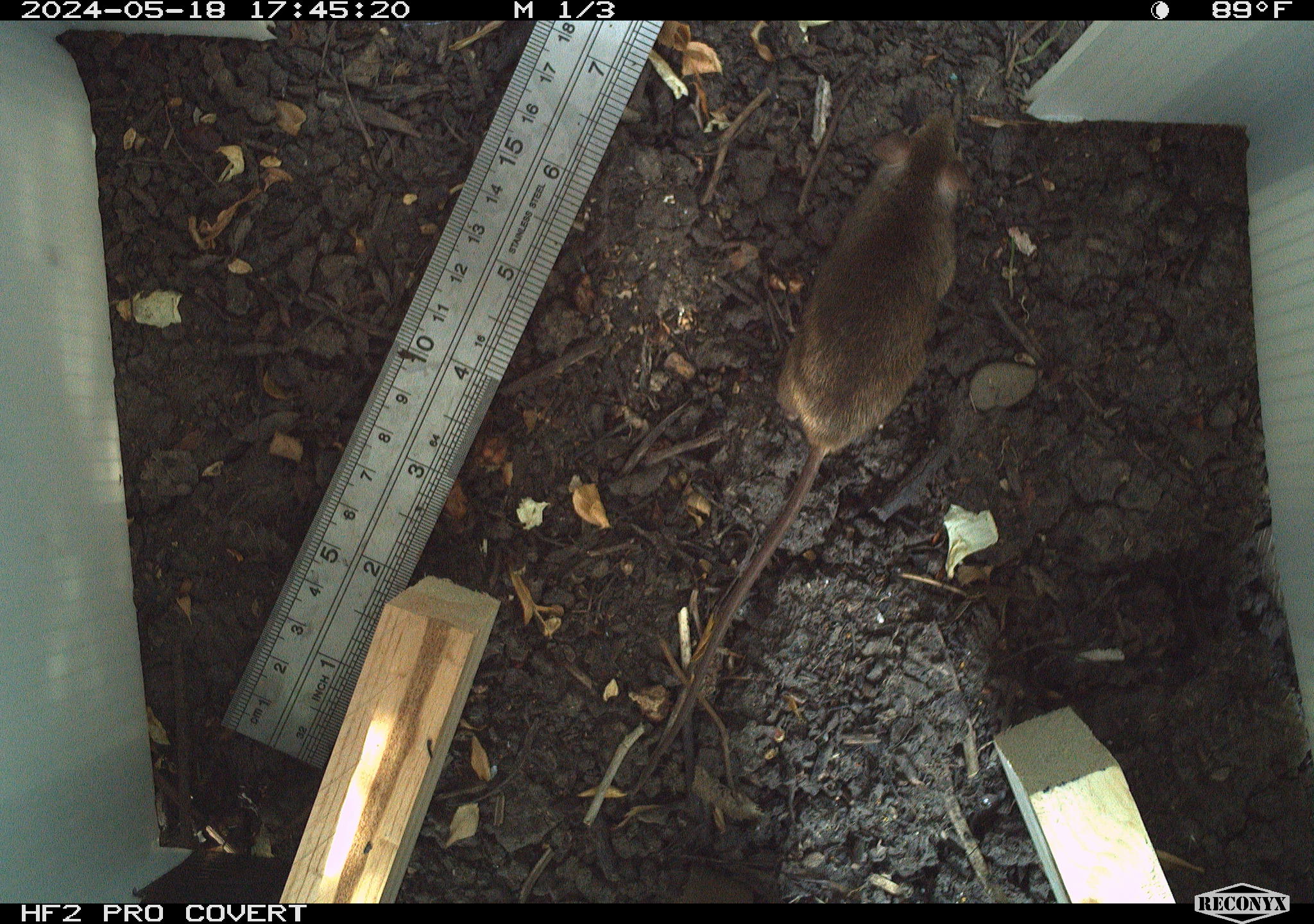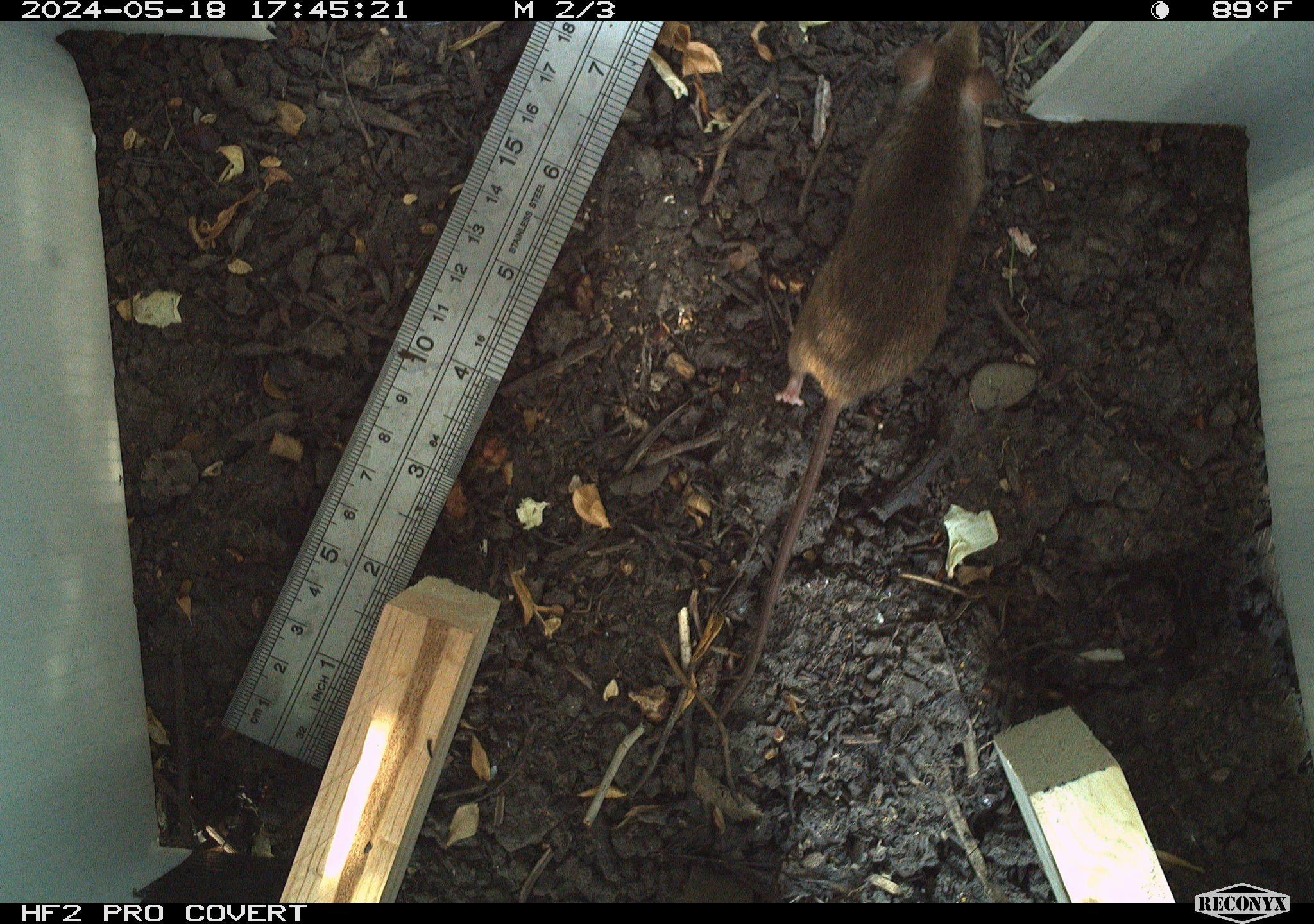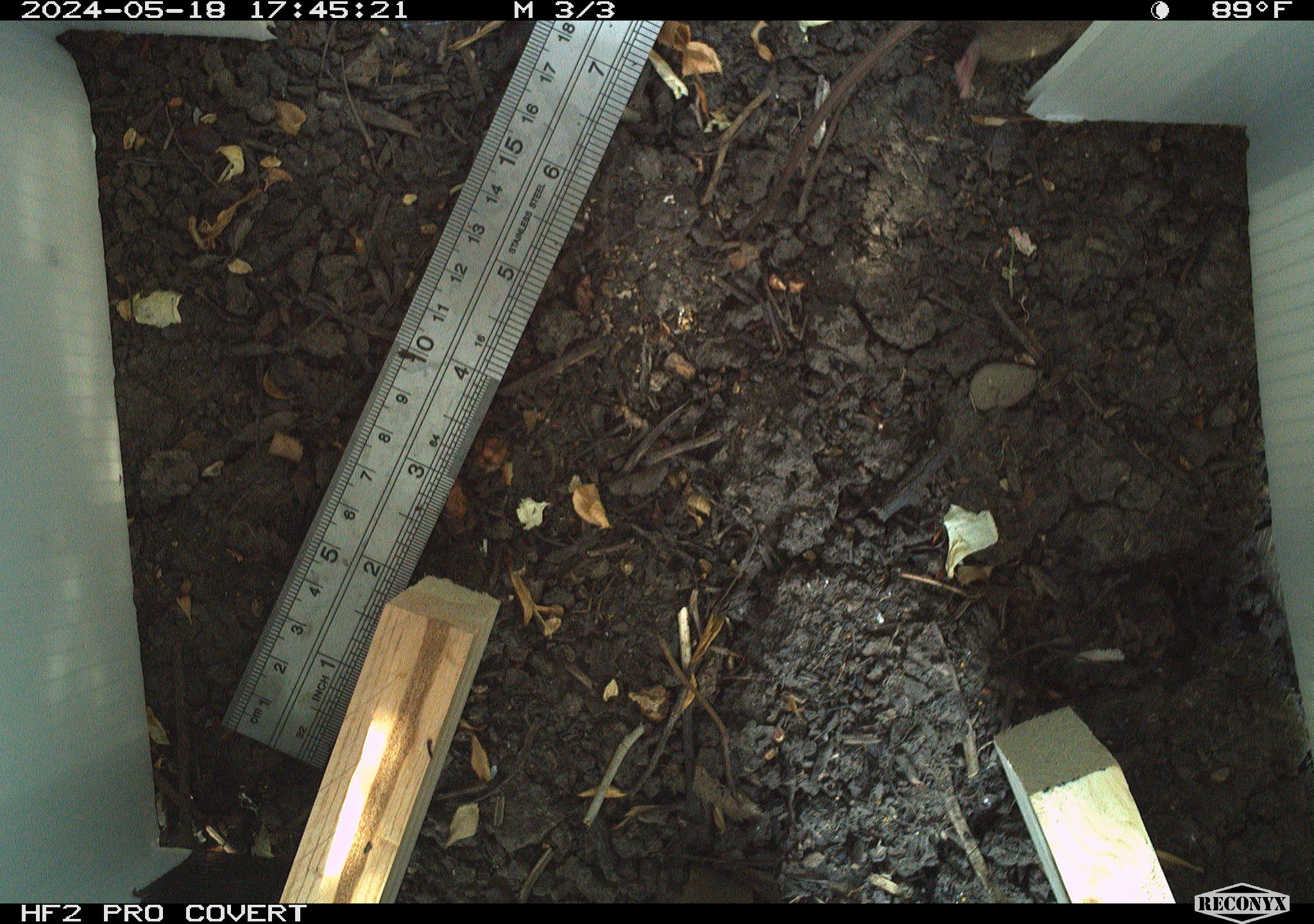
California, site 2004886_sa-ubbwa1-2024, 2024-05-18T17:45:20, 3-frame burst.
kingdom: Animalia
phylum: Chordata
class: Mammalia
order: Rodentia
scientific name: Rodentia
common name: mouse species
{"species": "mouse species (Rodentia)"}